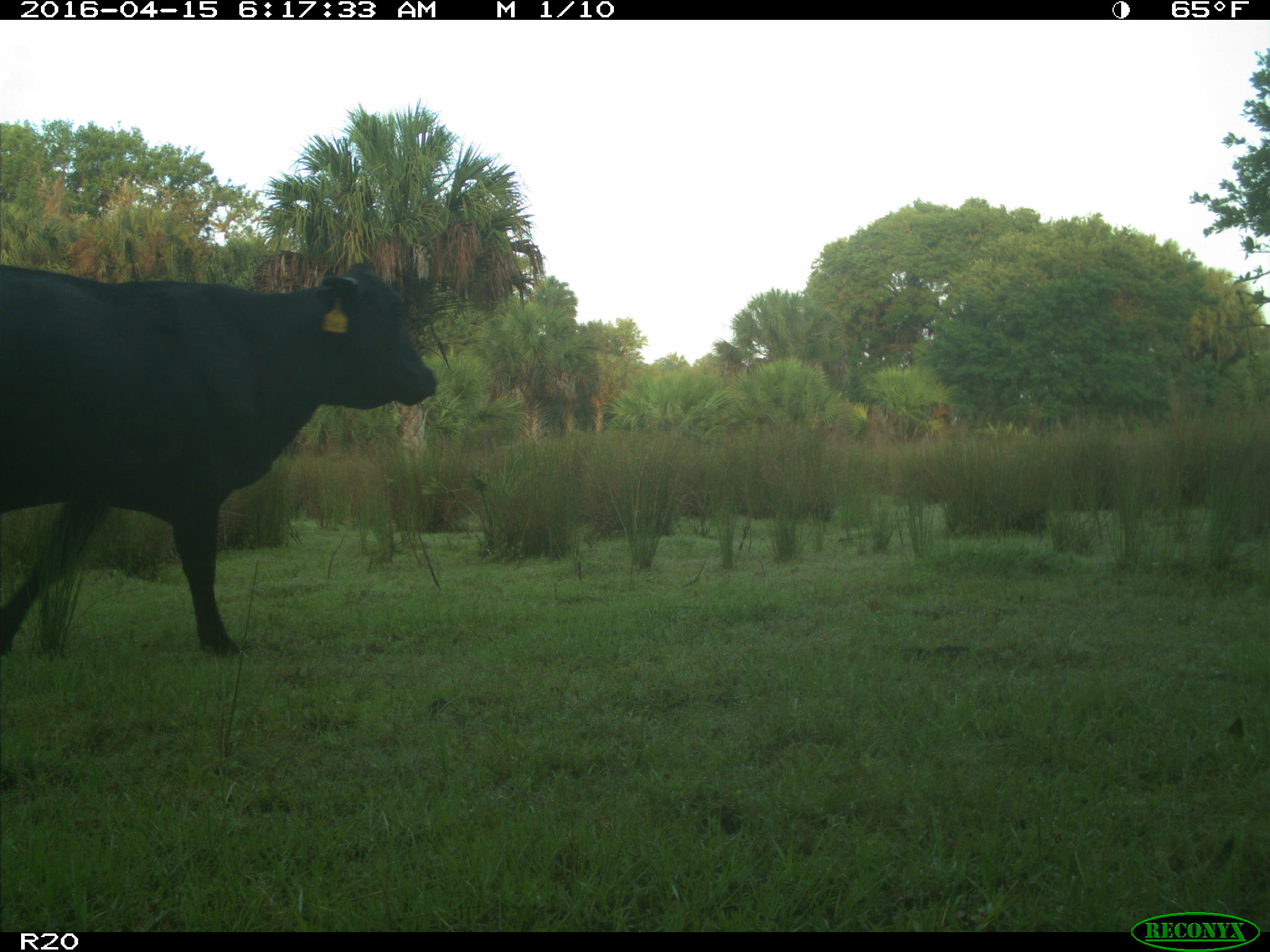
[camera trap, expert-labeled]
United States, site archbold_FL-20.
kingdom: Animalia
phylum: Chordata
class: Mammalia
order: Artiodactyla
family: Bovidae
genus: Bos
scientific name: Bos taurus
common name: domestic cow